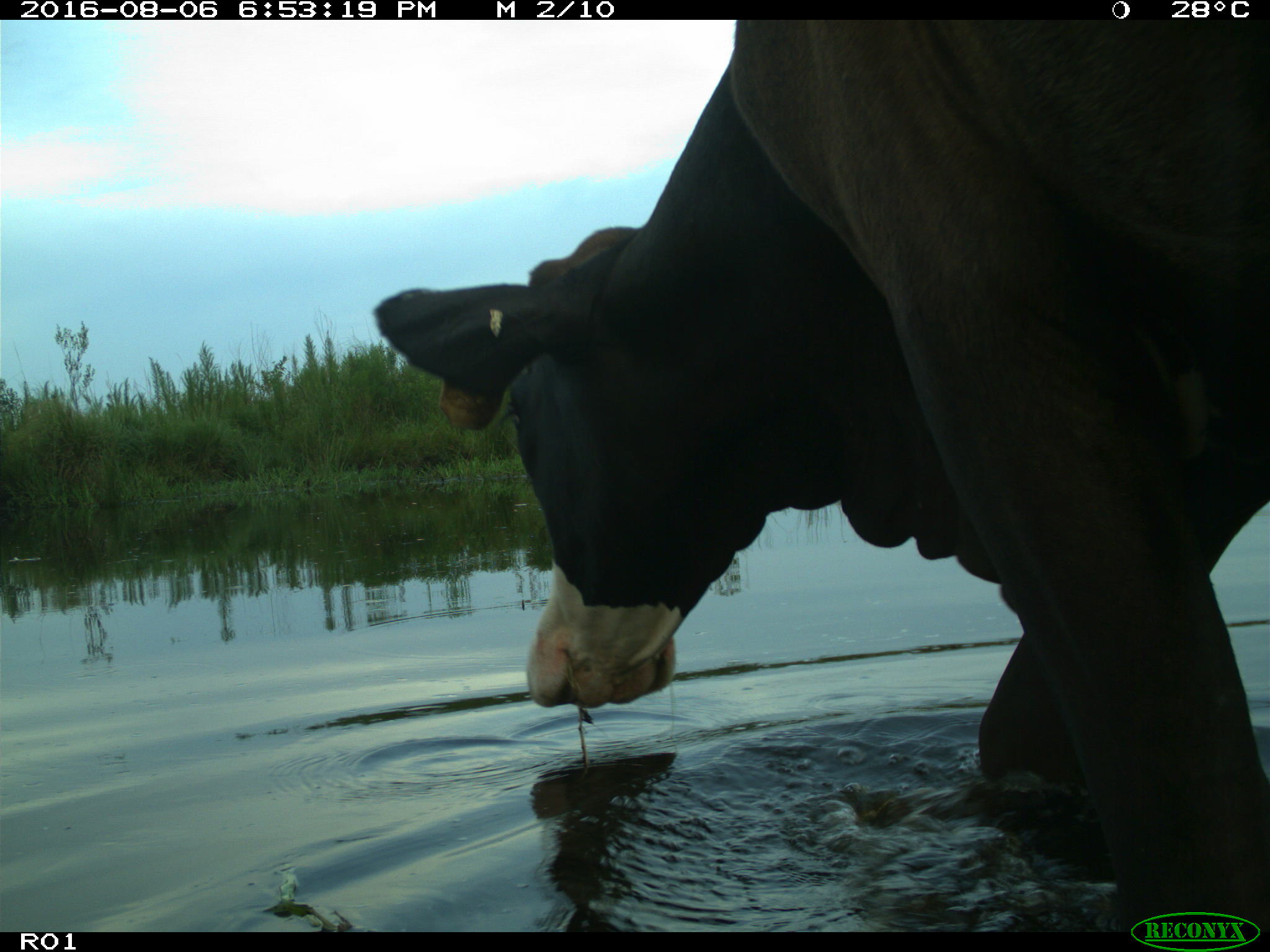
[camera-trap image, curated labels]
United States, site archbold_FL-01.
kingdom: Animalia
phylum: Chordata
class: Mammalia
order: Artiodactyla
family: Bovidae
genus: Bos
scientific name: Bos taurus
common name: domestic cow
Bos taurus (domestic cow).